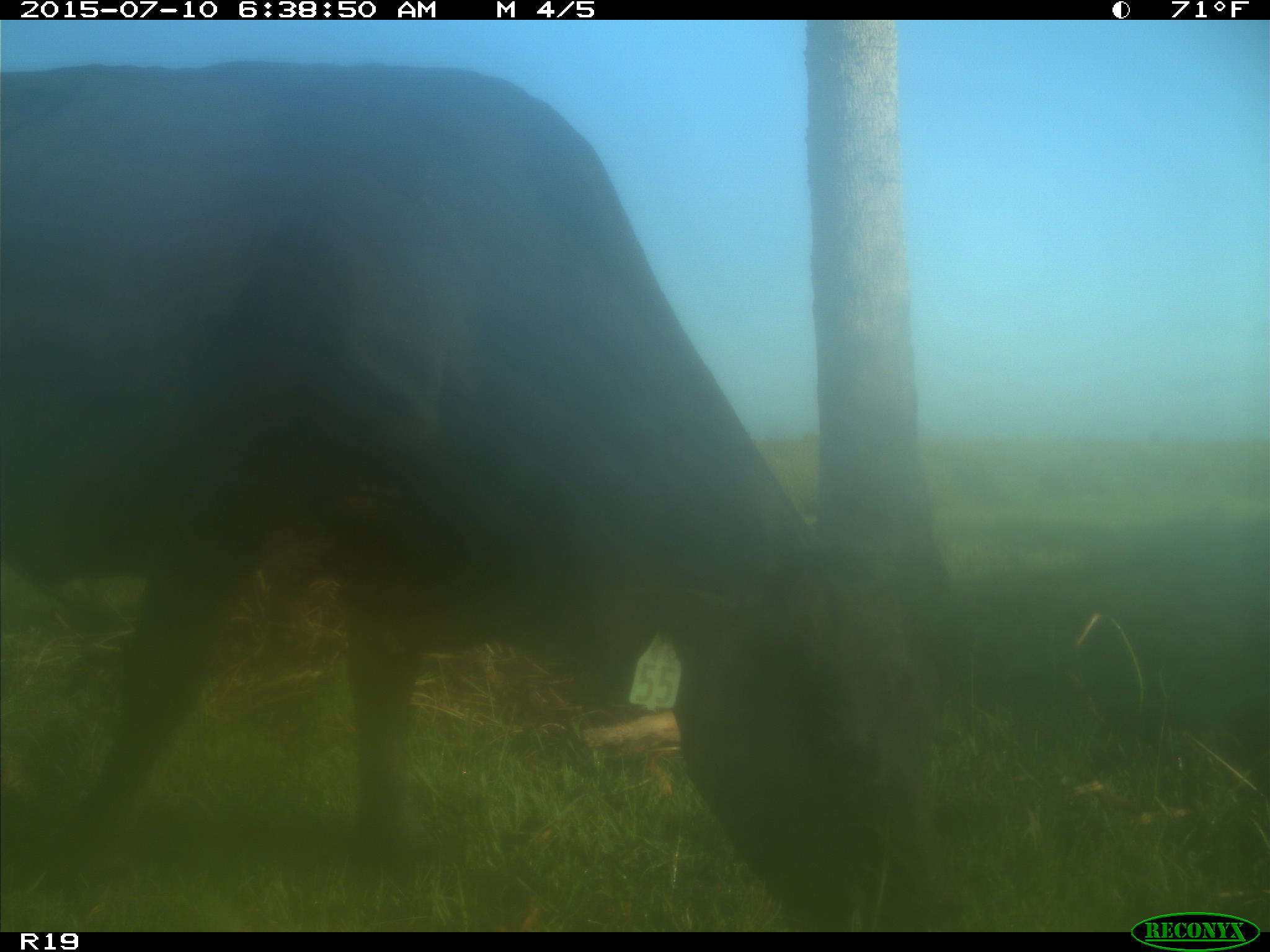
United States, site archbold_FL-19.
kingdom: Animalia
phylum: Chordata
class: Mammalia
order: Artiodactyla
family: Bovidae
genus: Bos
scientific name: Bos taurus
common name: domestic cow